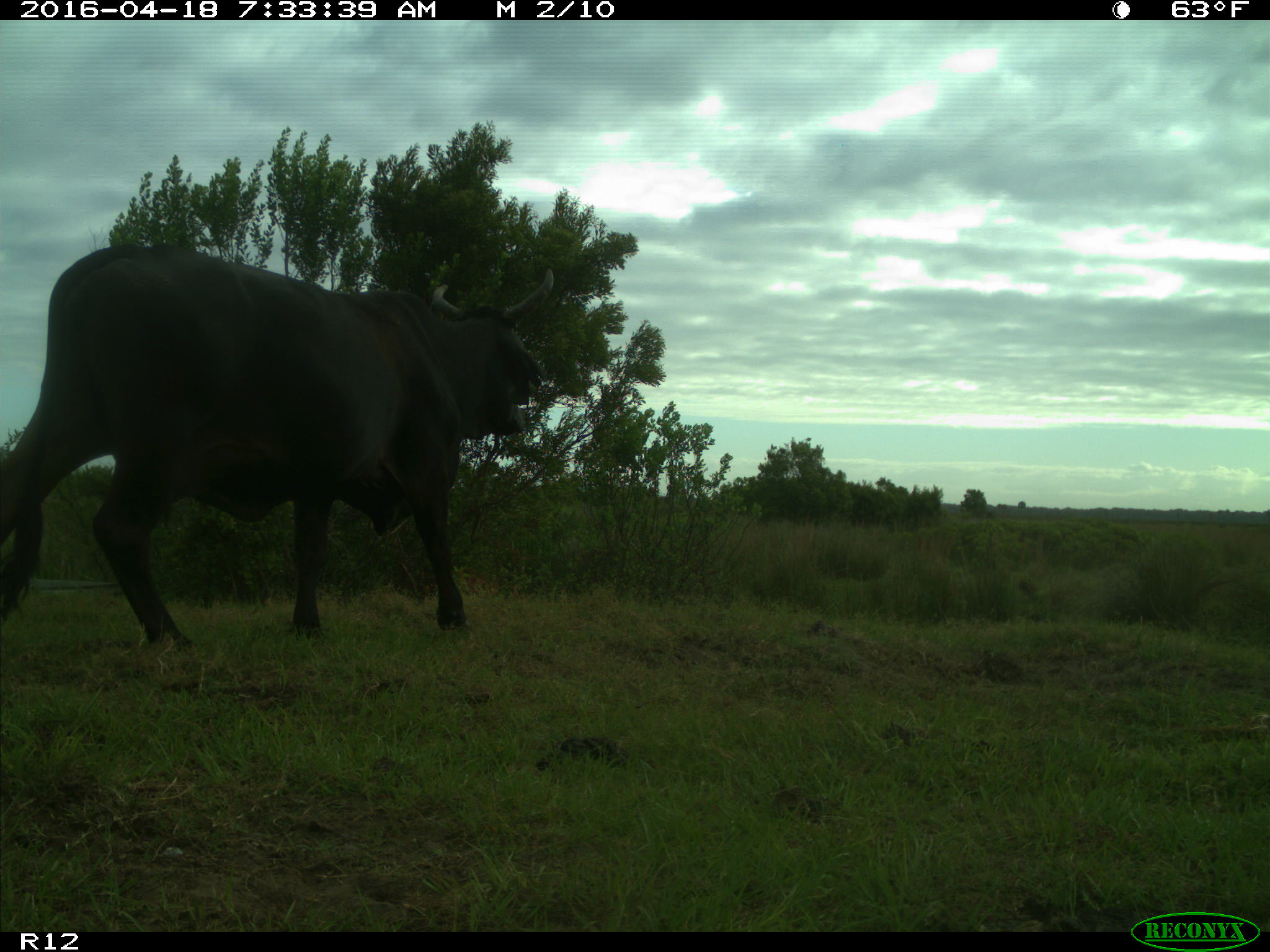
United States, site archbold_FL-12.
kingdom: Animalia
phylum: Chordata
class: Mammalia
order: Artiodactyla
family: Bovidae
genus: Bos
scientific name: Bos taurus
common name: domestic cow